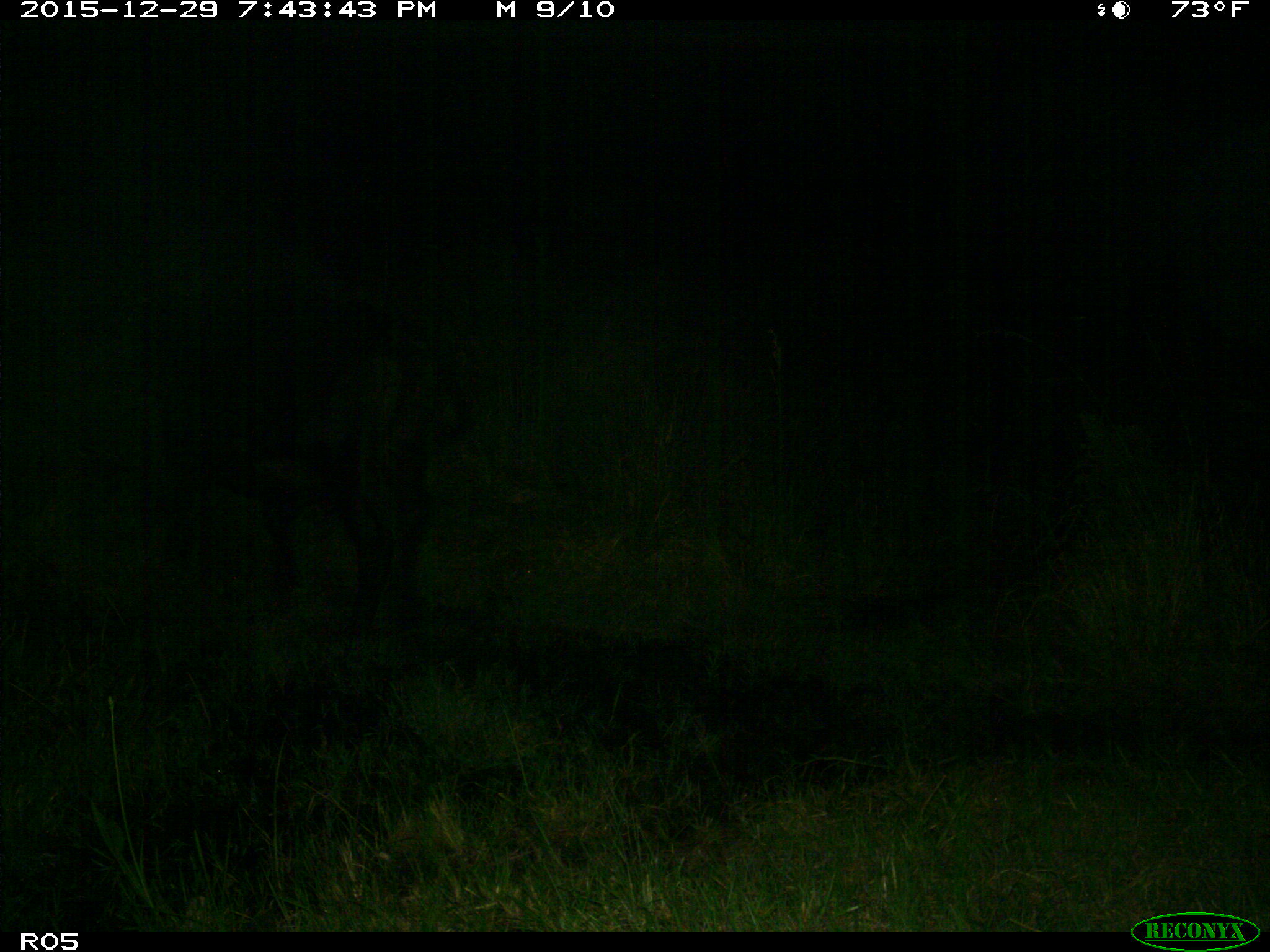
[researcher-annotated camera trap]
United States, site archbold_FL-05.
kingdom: Animalia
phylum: Chordata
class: Mammalia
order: Artiodactyla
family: Bovidae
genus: Bos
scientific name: Bos taurus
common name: domestic cow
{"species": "Bos taurus (domestic cow)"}